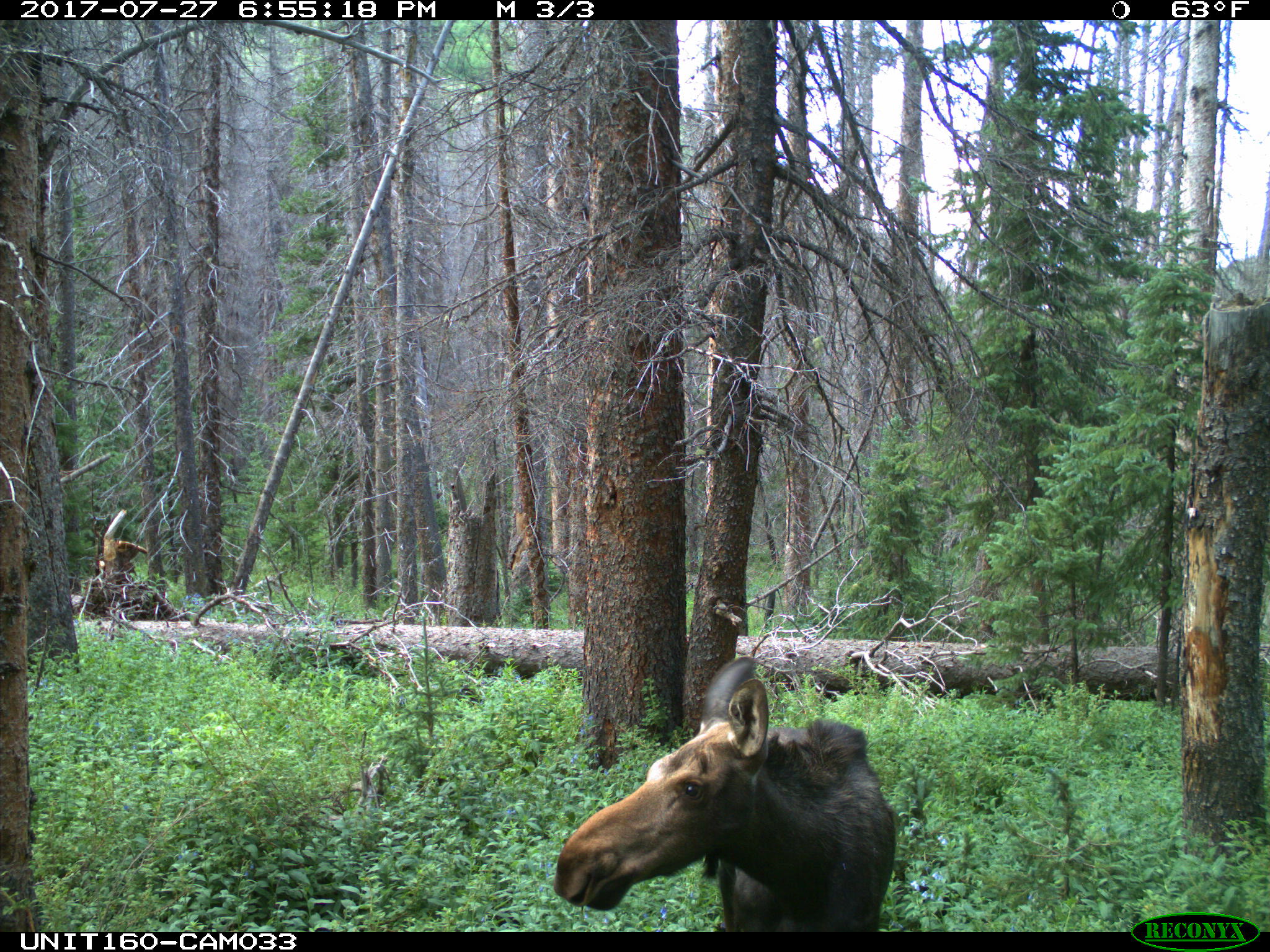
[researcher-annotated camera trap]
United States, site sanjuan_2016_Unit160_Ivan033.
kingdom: Animalia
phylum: Chordata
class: Mammalia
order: Artiodactyla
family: Cervidae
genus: Alces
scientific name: Alces alces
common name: moose